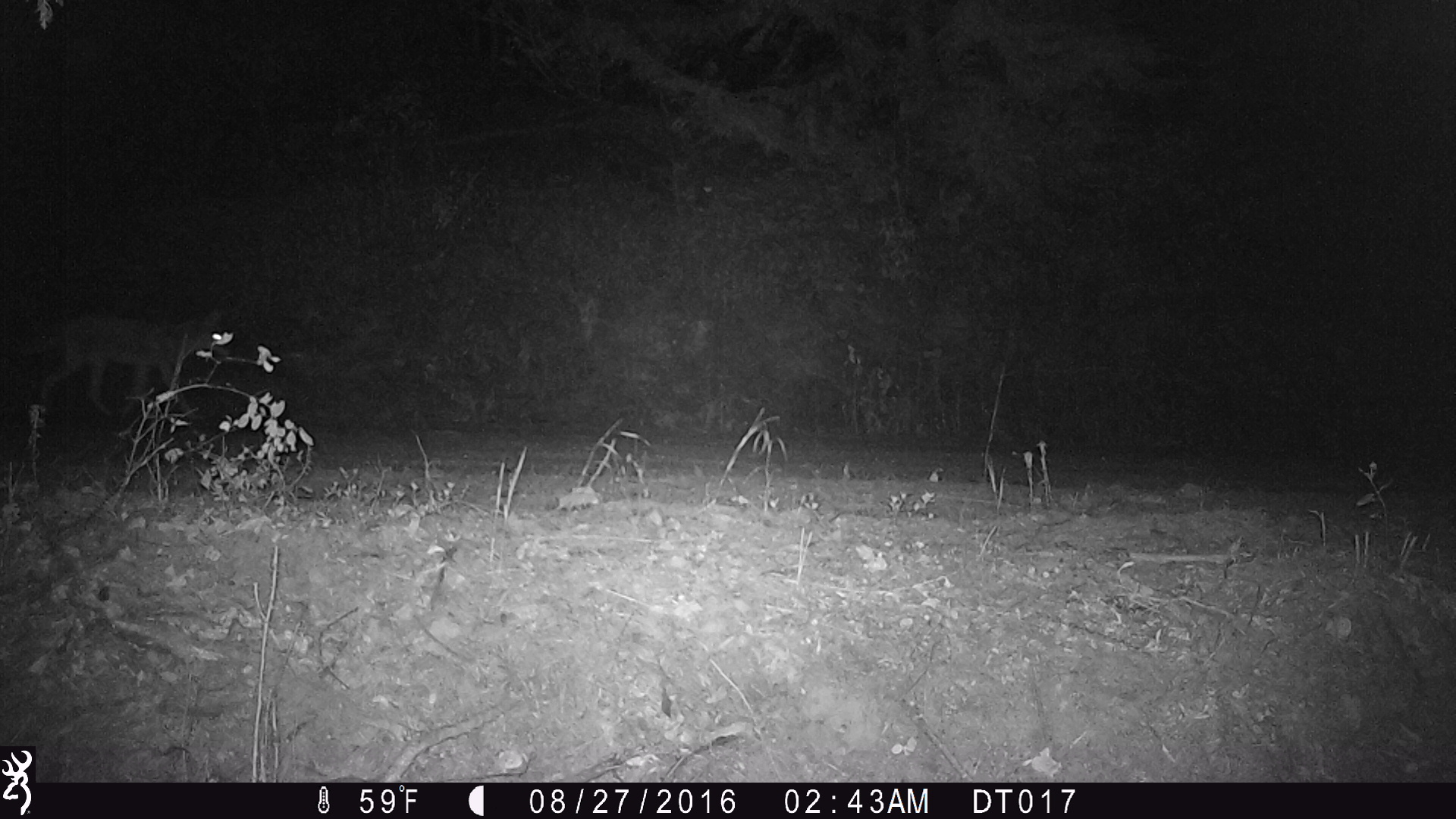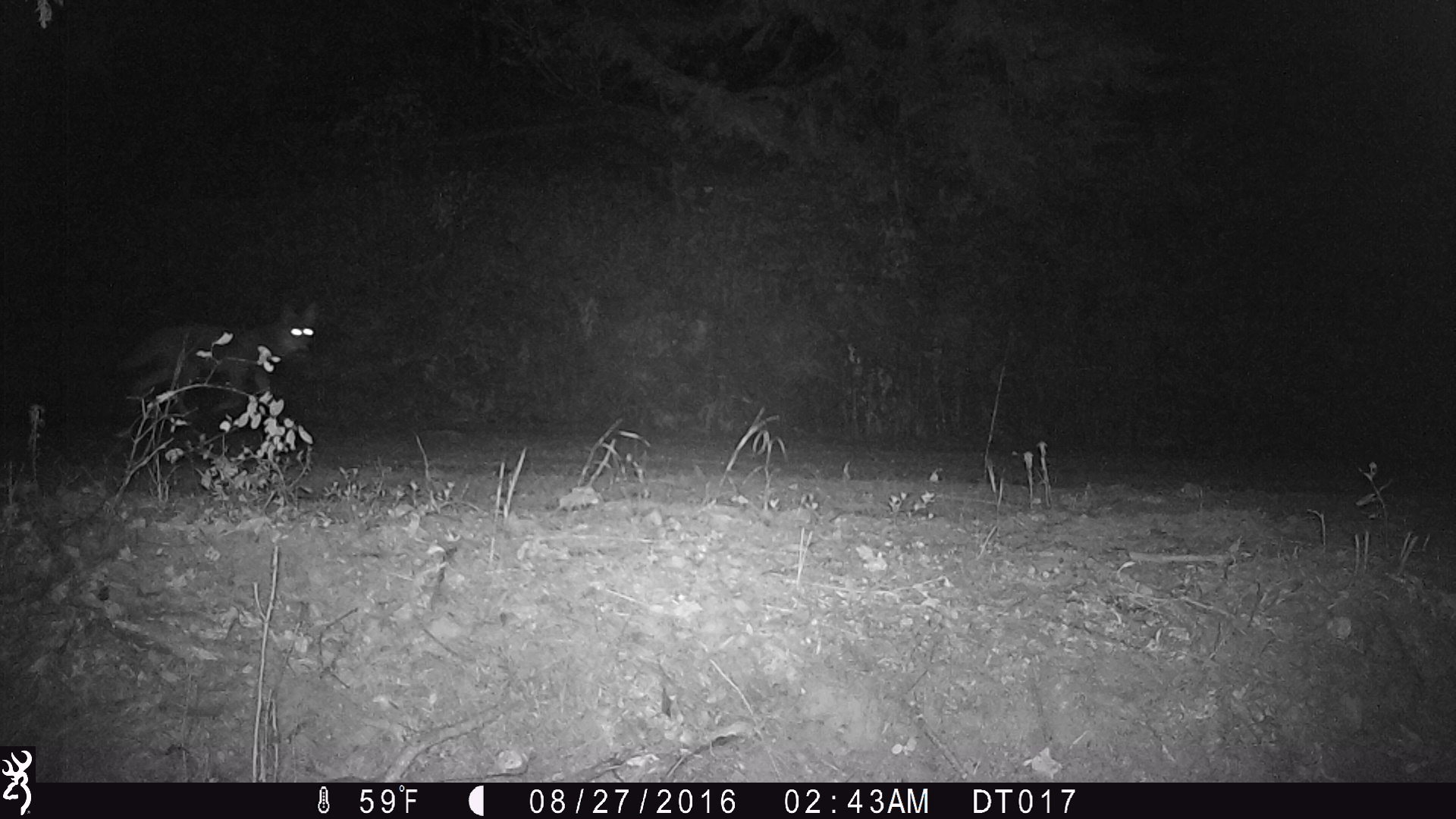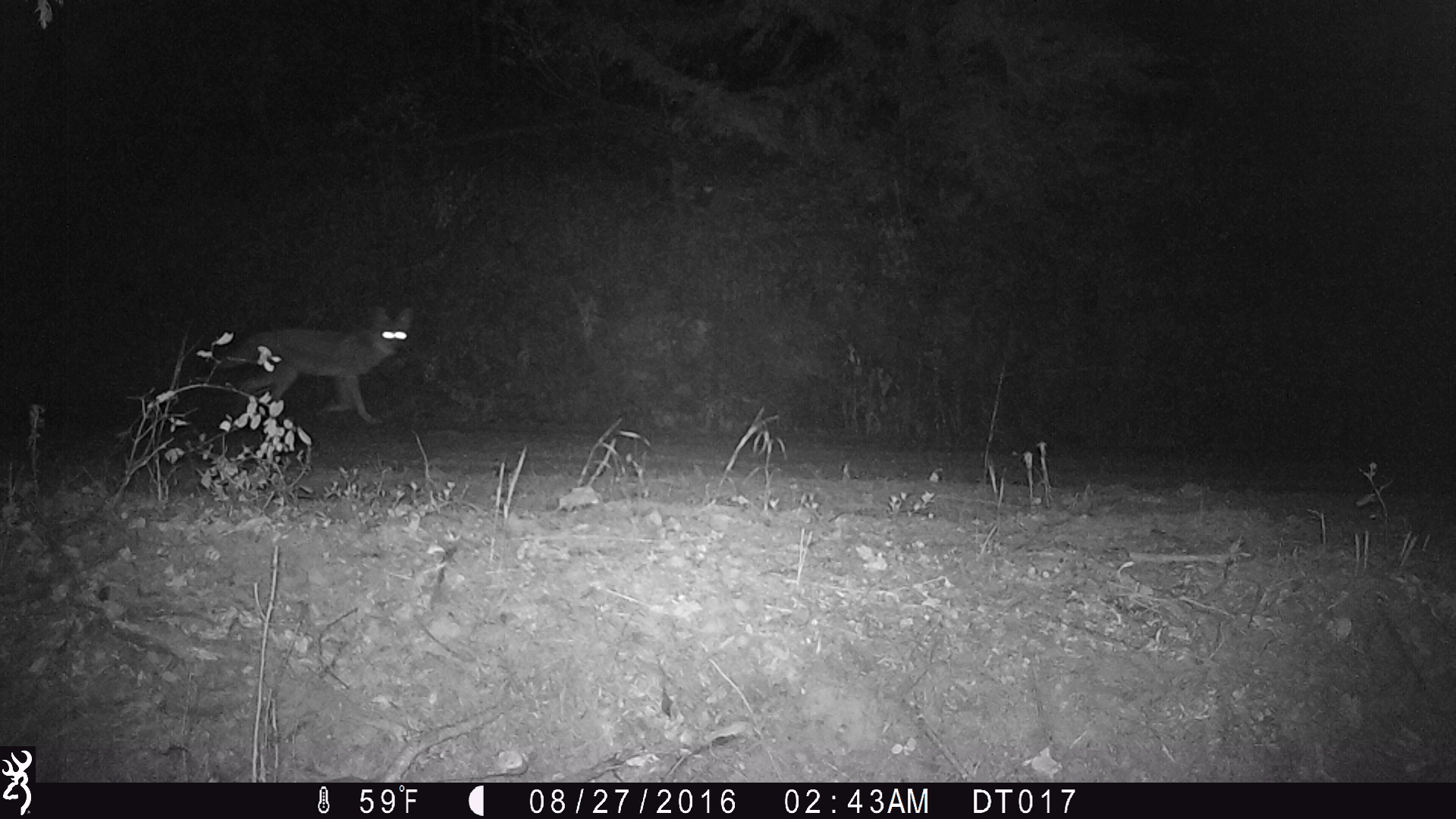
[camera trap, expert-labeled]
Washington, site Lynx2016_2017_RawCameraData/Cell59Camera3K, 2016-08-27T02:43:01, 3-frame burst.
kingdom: Animalia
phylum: Chordata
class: Mammalia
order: Carnivora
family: Canidae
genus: Canis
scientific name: Canis latrans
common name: coyote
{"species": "Canis latrans (coyote)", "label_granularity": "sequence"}